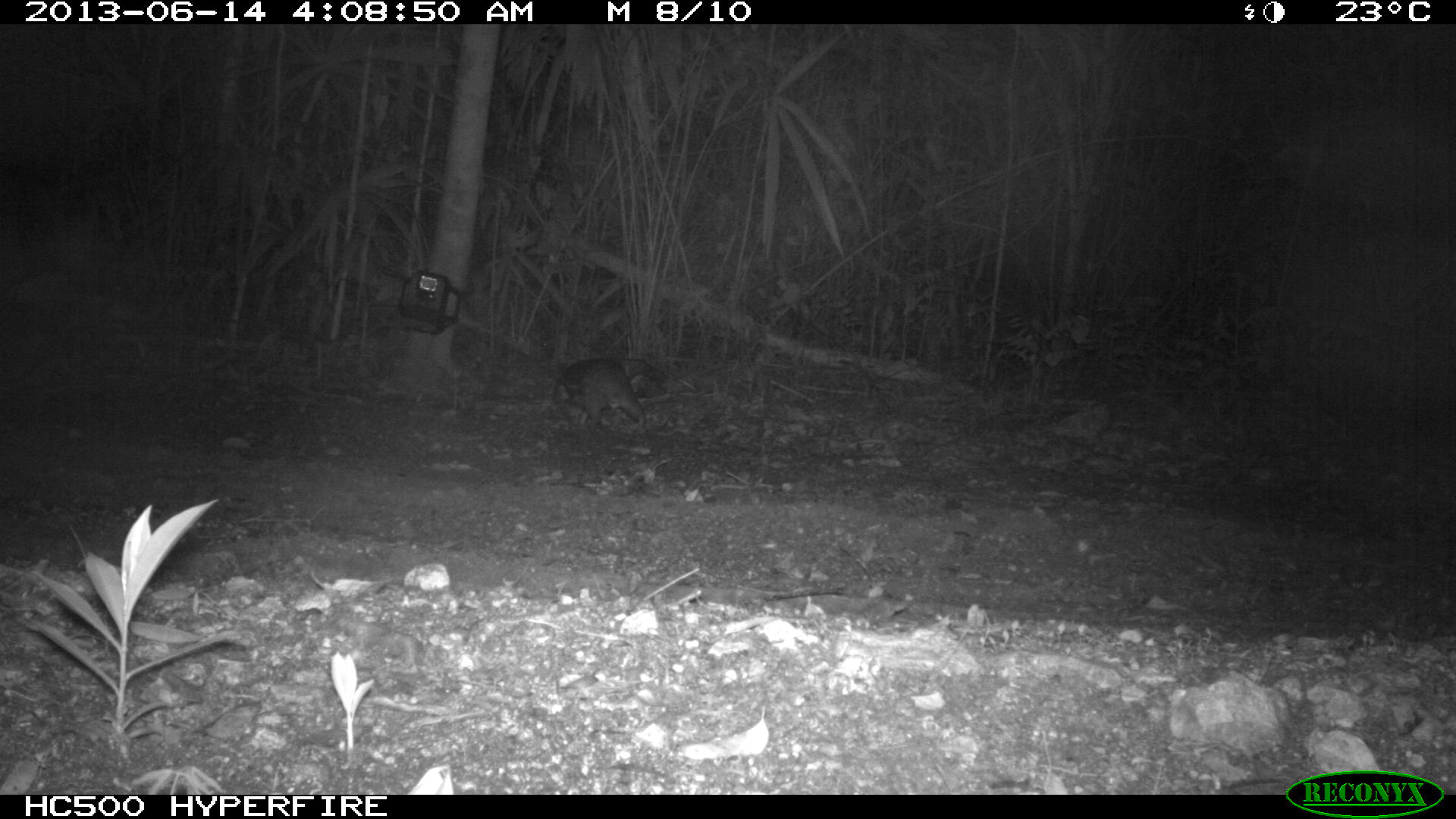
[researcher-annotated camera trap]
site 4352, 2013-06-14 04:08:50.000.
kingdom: Animalia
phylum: Chordata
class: Mammalia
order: Rodentia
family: Cuniculidae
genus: Cuniculus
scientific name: Cuniculus paca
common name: lowland paca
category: agouti paca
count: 1